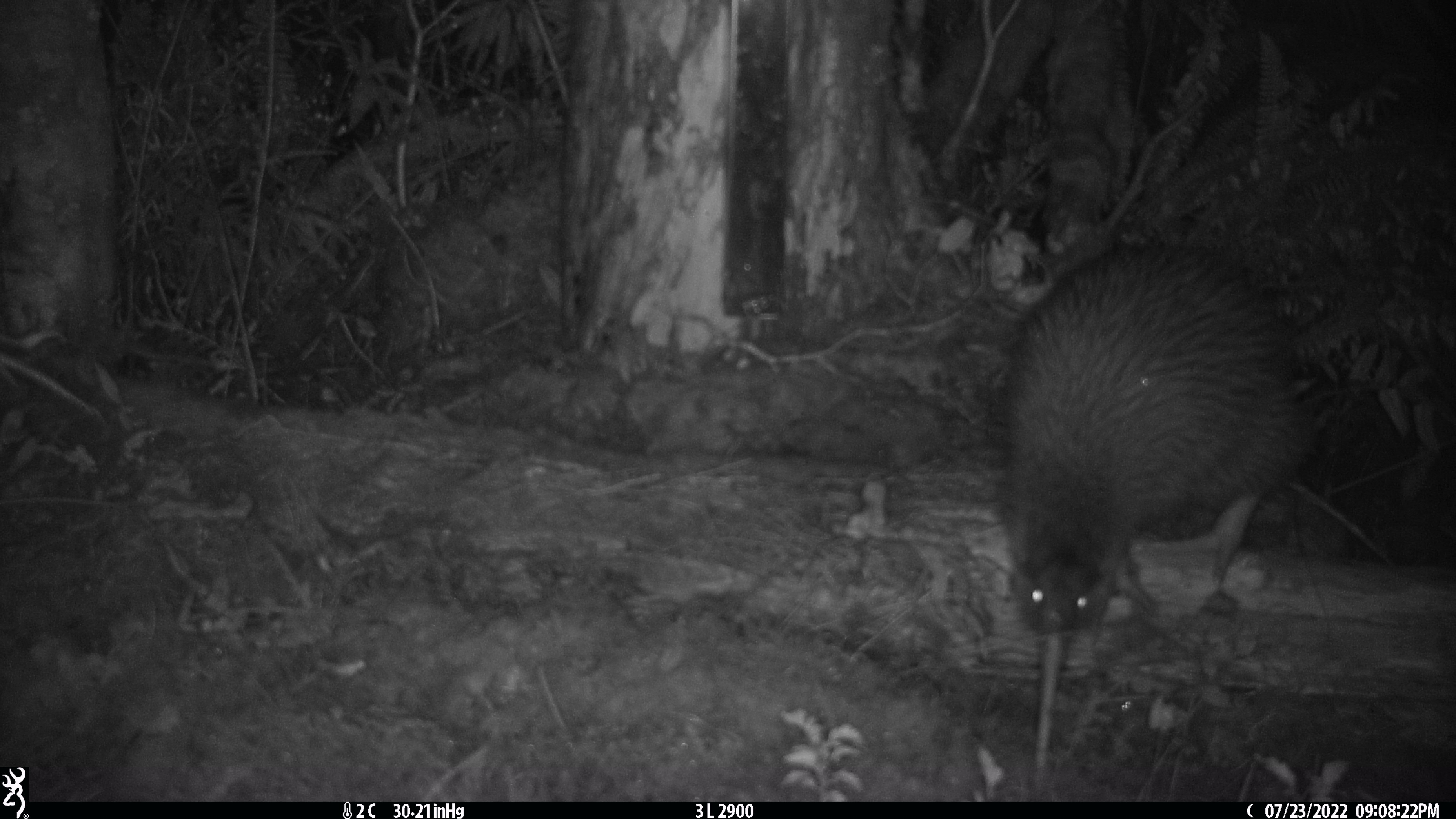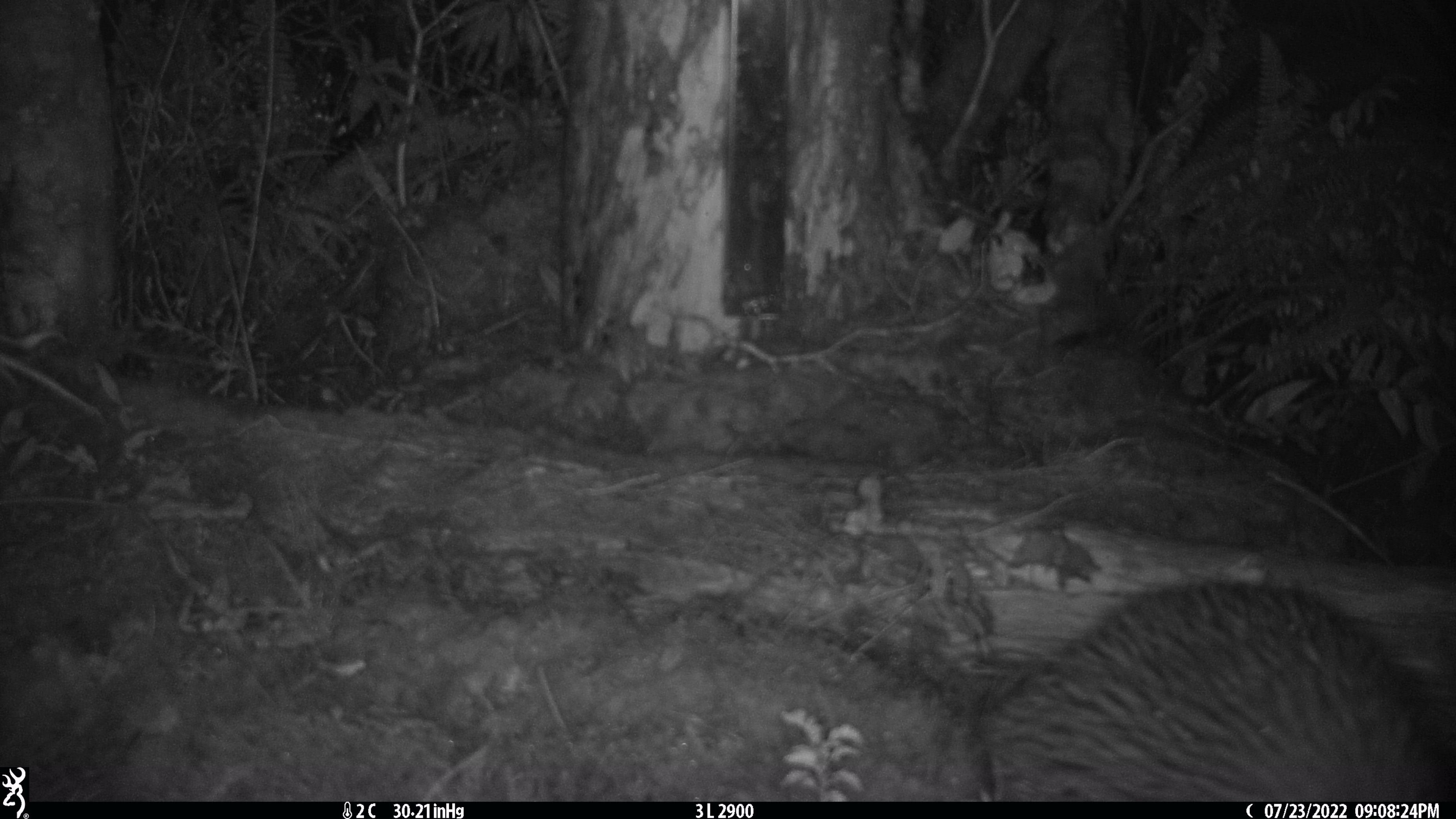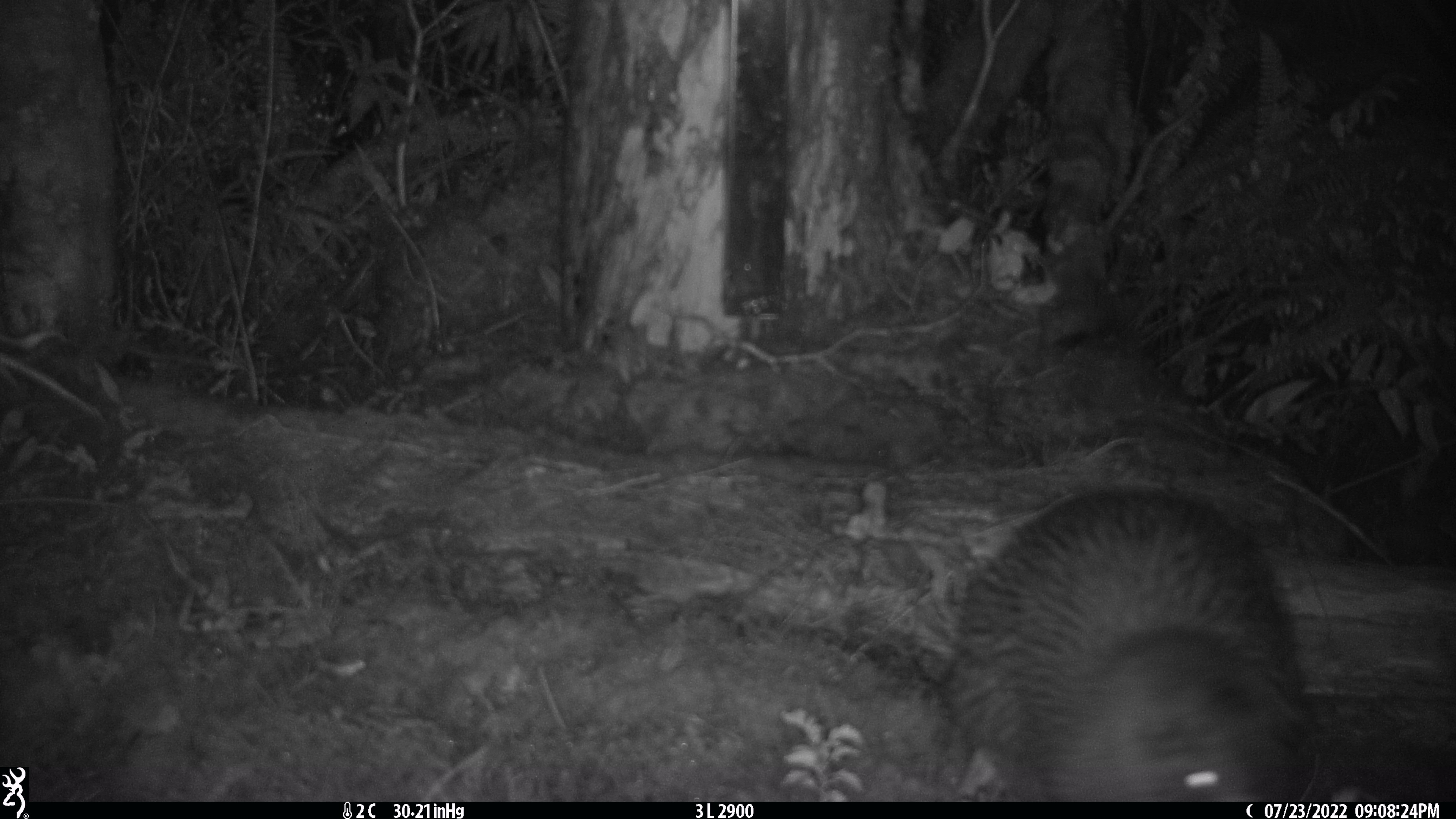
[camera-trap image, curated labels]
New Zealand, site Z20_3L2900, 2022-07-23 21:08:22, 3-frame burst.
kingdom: Animalia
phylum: Chordata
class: Aves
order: Apterygiformes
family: Apterygidae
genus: Apteryx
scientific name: Apteryx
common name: kiwi